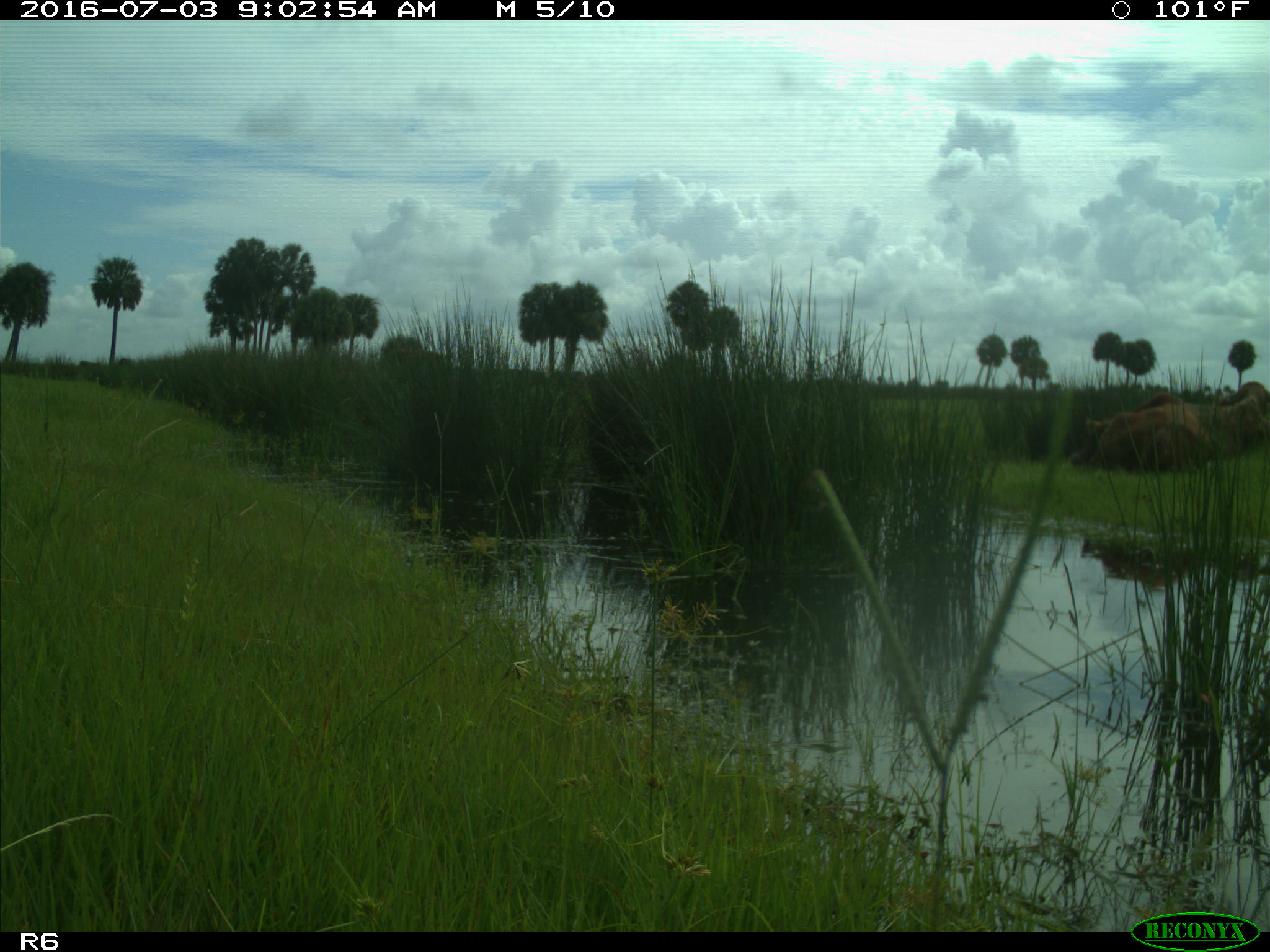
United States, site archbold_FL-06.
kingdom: Animalia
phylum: Chordata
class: Mammalia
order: Artiodactyla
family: Bovidae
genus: Bos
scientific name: Bos taurus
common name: domestic cow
Bos taurus (domestic cow).